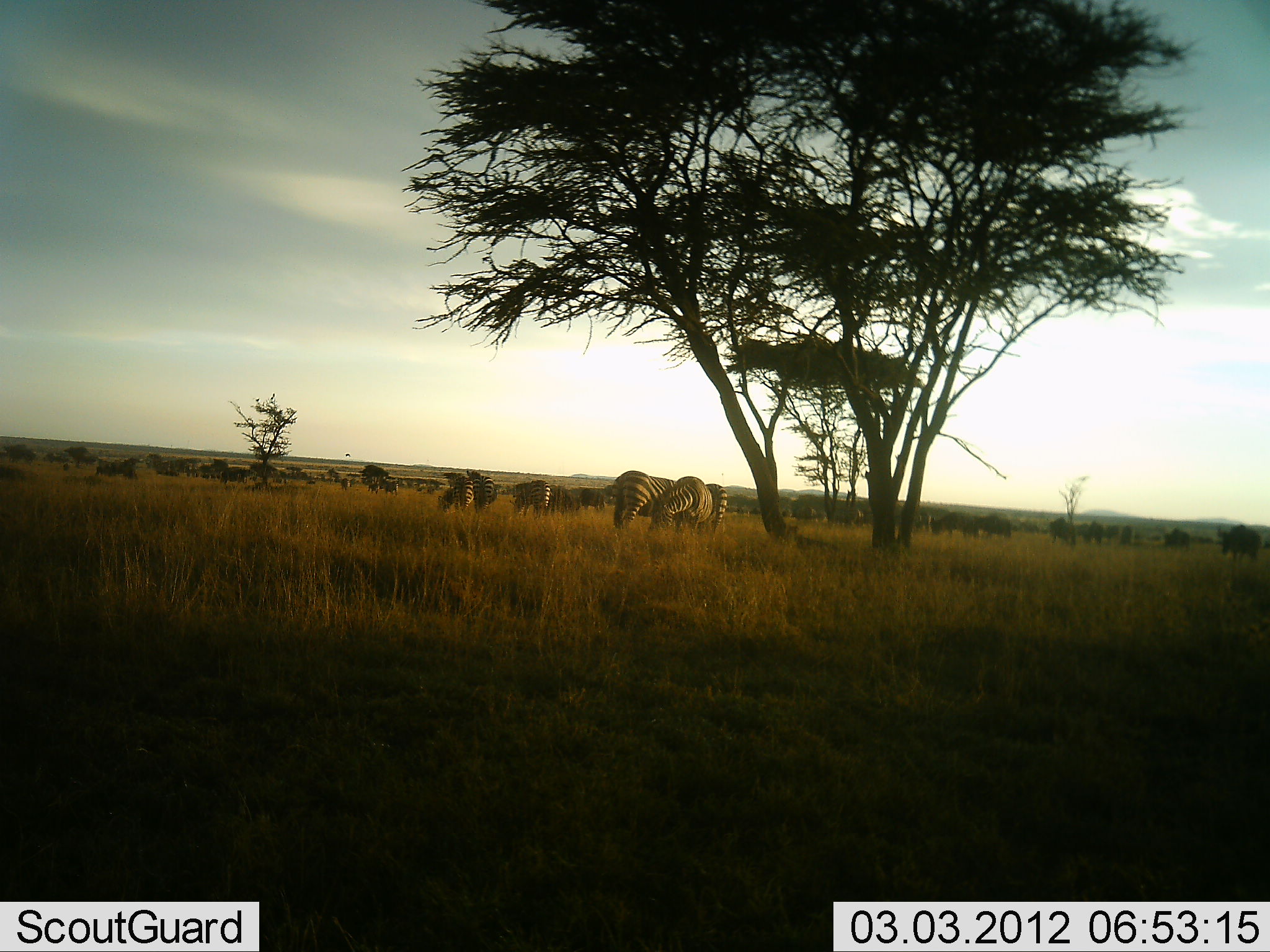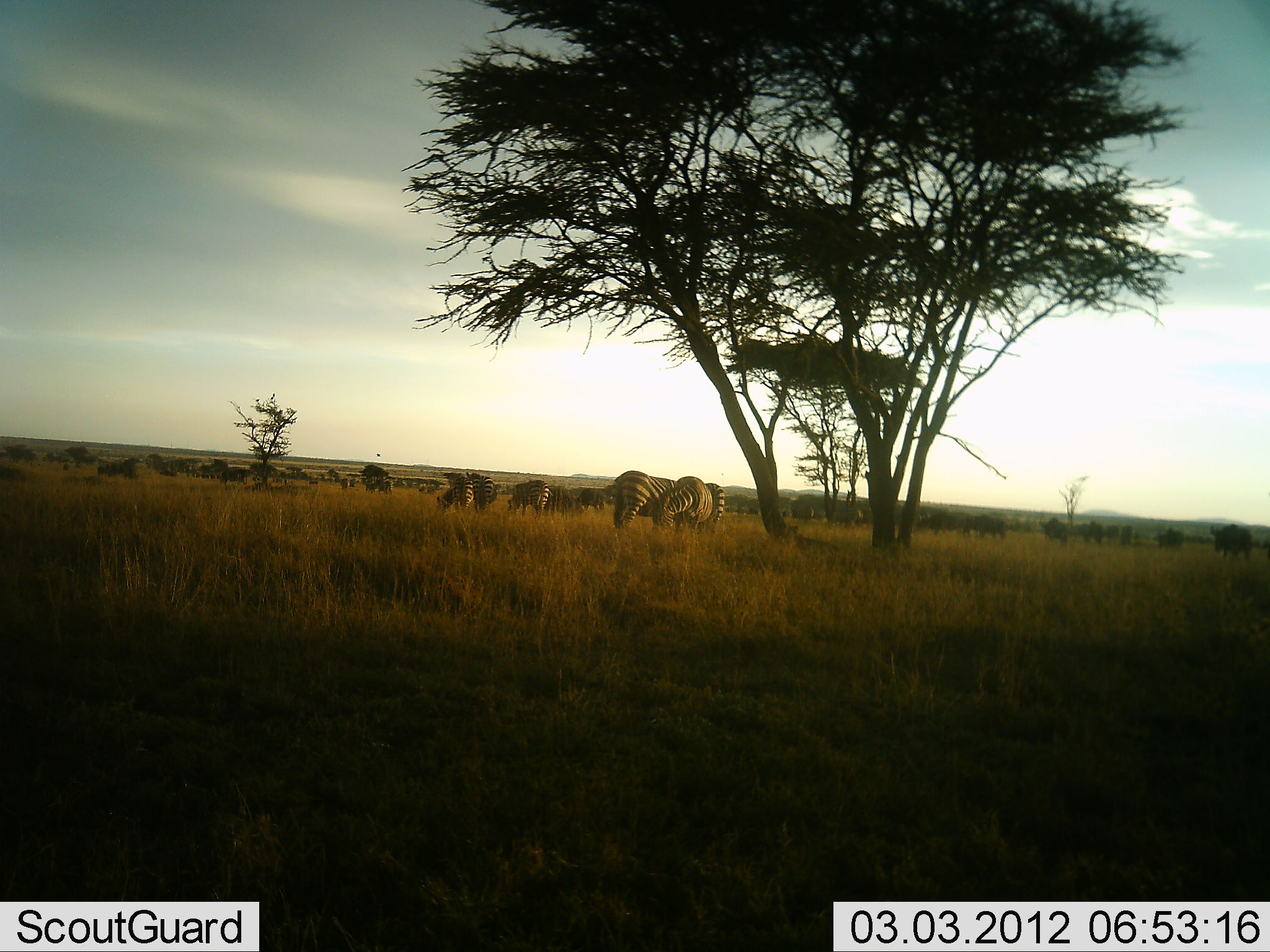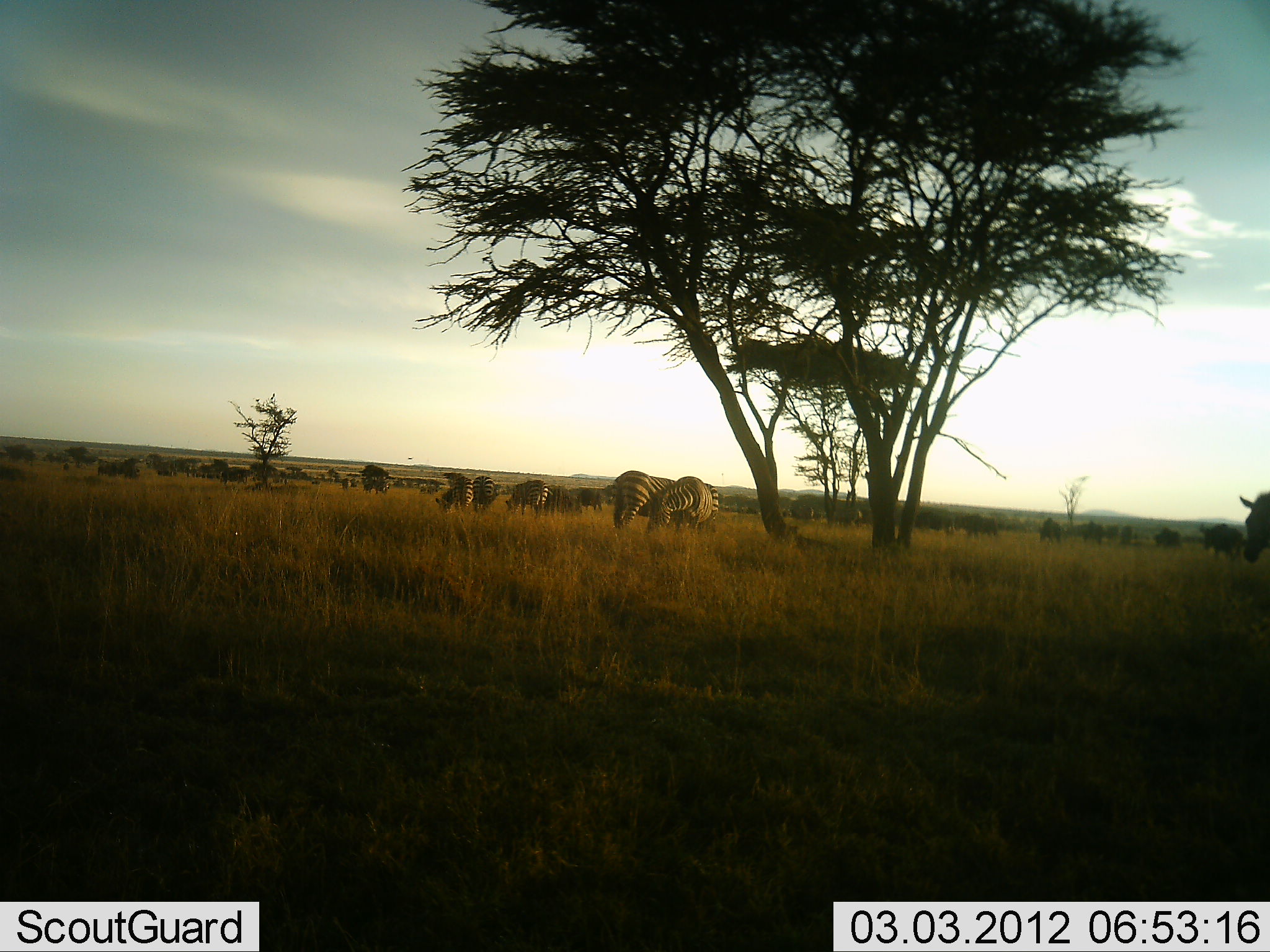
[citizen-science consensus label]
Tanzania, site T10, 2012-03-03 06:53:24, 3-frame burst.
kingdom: Animalia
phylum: Chordata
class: Mammalia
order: Artiodactyla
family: Bovidae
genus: Connochaetes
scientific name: Connochaetes taurinus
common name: blue wildebeest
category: wildebeest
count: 11-50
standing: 35%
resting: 0%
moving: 65%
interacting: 0%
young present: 0%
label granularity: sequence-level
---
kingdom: Animalia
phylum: Chordata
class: Mammalia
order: Perissodactyla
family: Equidae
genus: Equus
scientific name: Equus quagga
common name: plains zebra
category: zebra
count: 6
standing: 52%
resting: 0%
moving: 23%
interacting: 3%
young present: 0%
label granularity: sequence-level